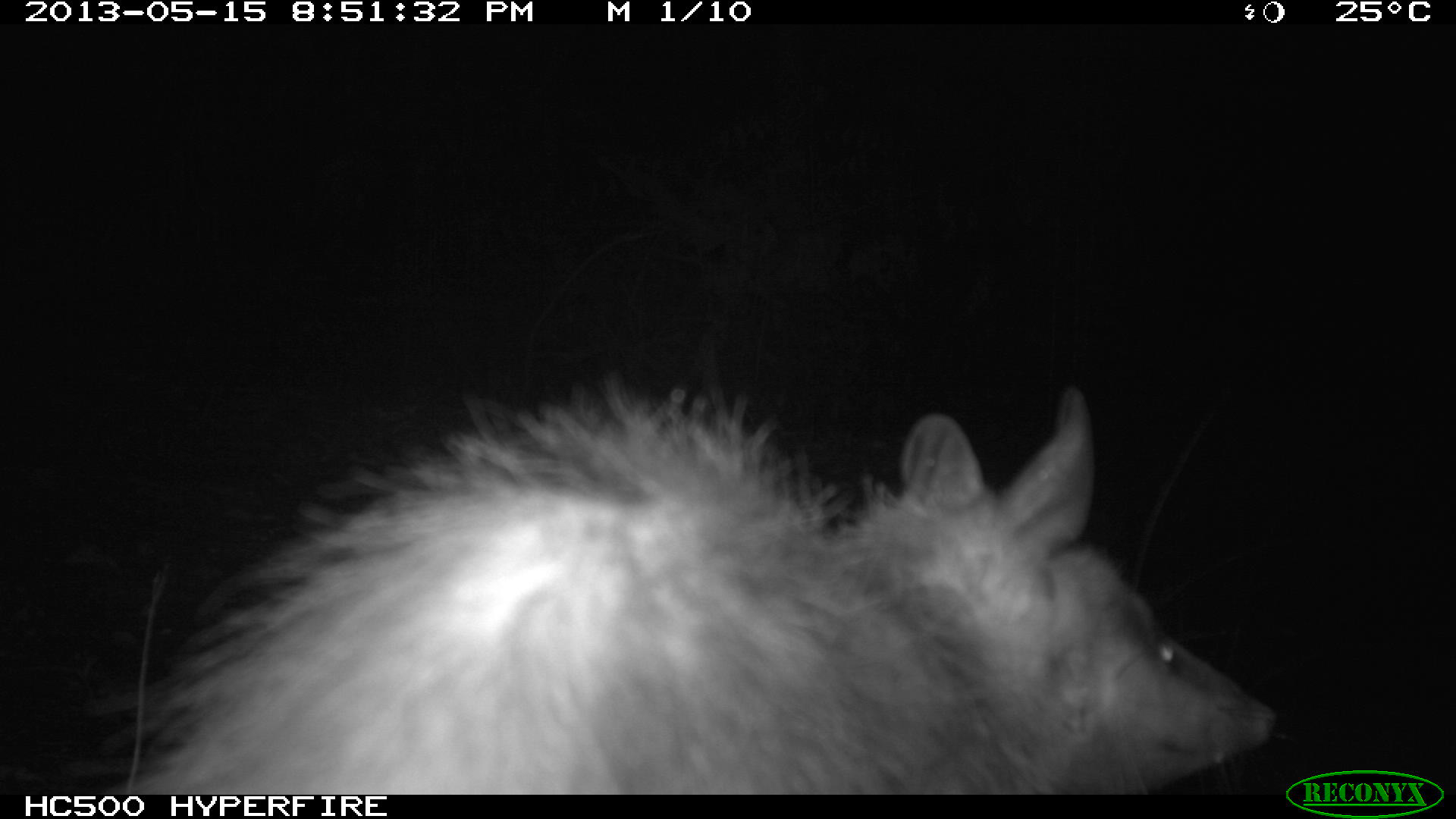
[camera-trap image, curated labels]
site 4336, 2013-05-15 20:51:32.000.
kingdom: Animalia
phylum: Chordata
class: Mammalia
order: Didelphimorphia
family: Didelphidae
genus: Didelphis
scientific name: Didelphis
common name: american opossums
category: didelphis sp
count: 1